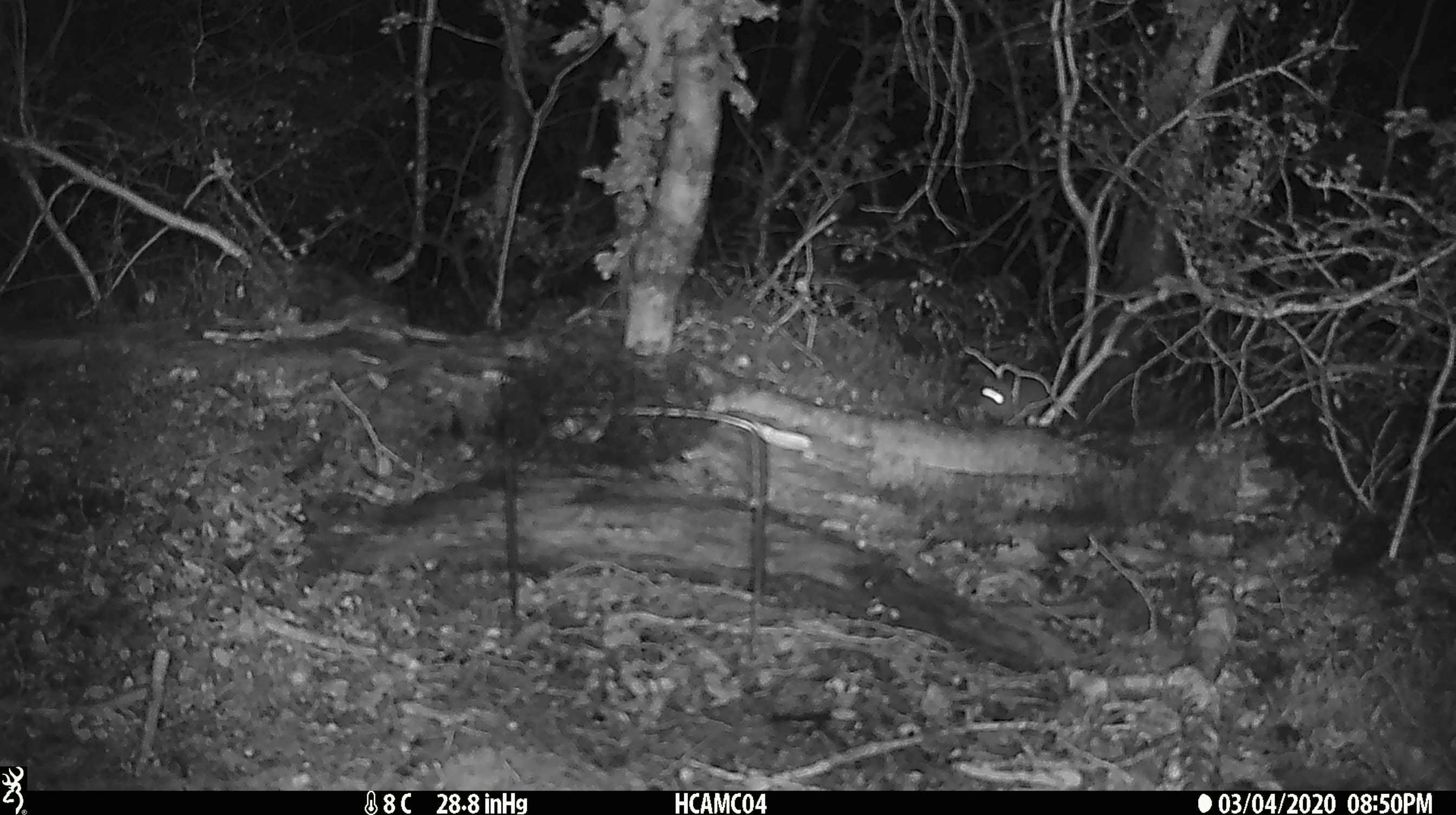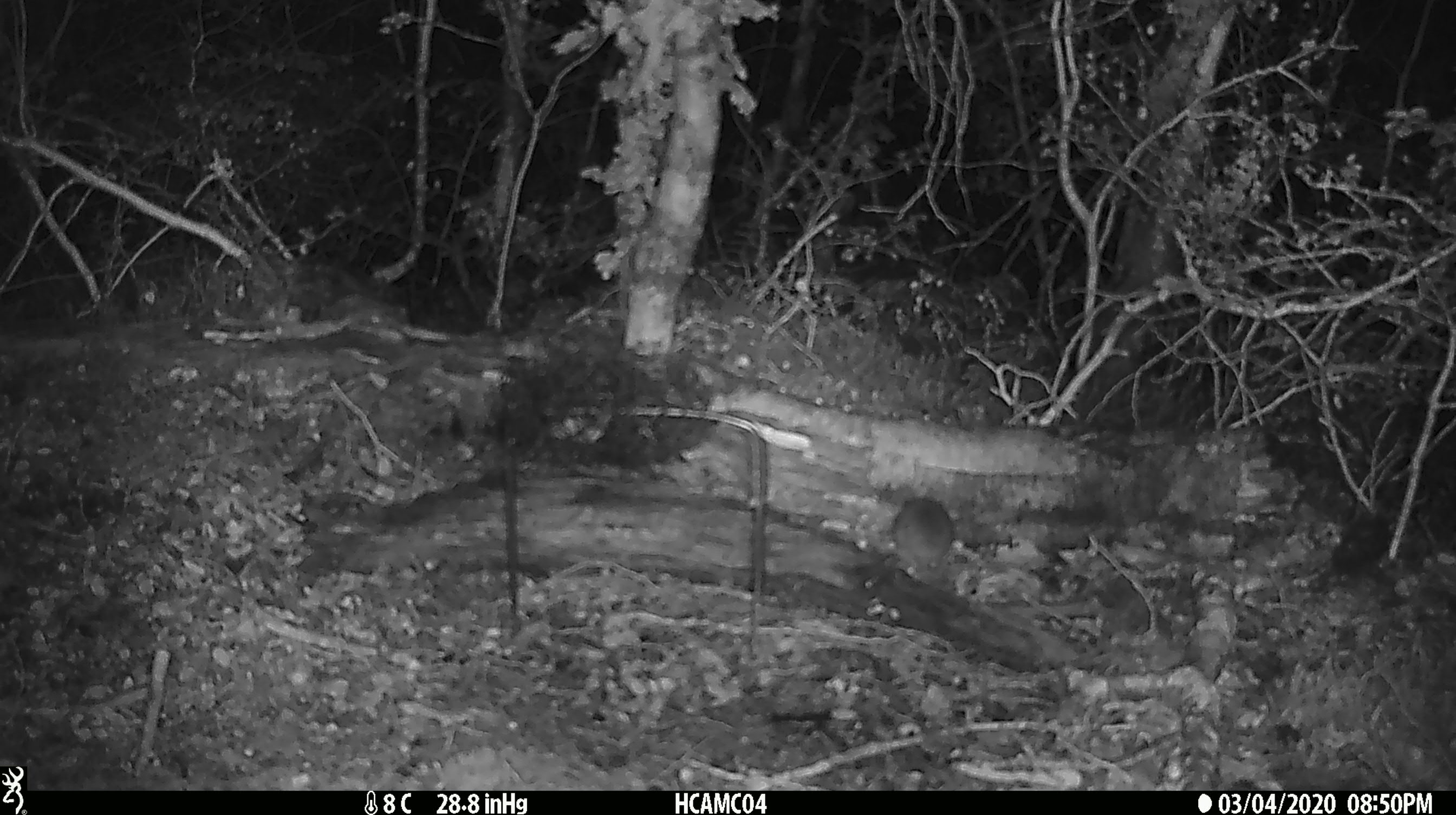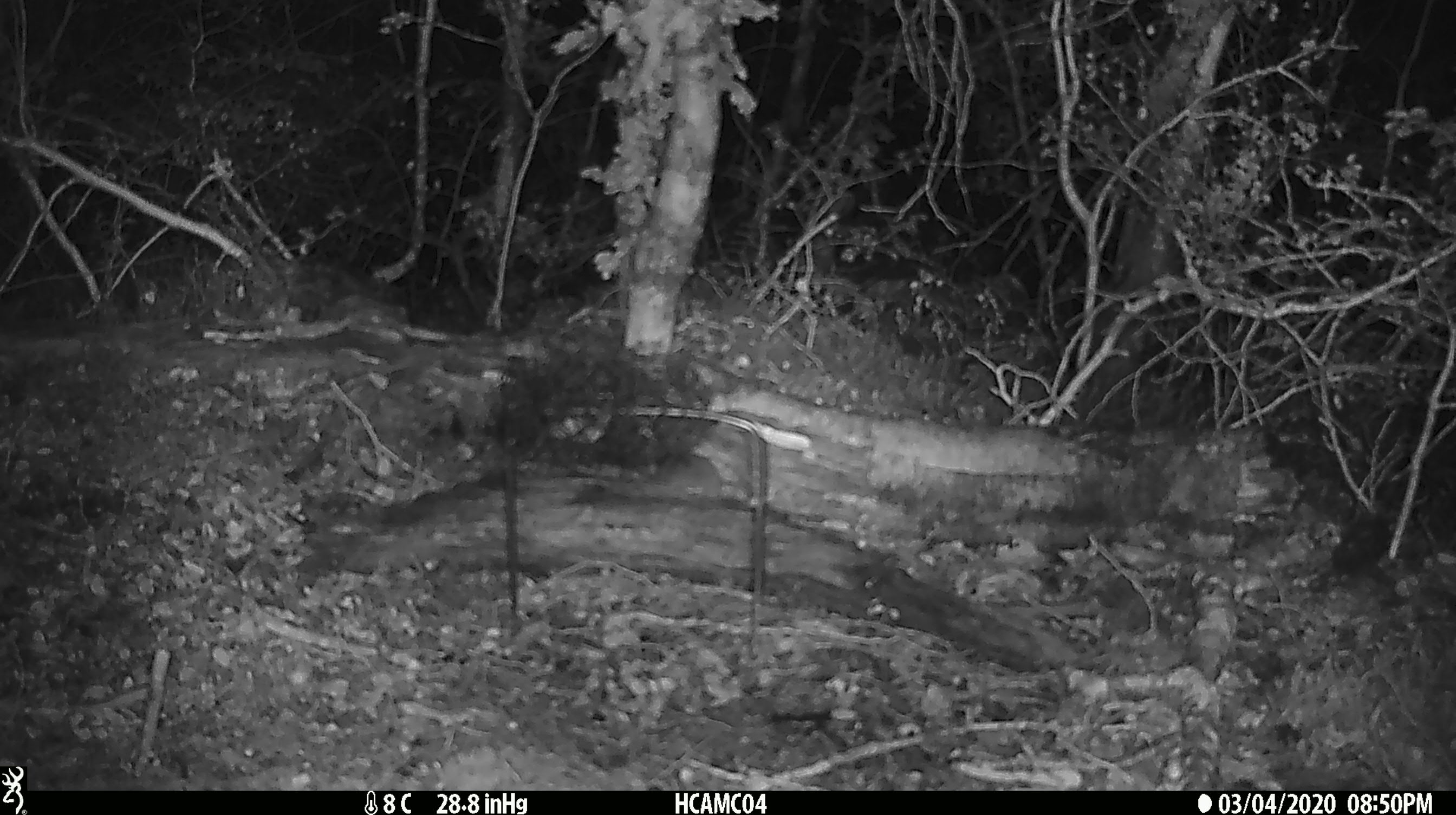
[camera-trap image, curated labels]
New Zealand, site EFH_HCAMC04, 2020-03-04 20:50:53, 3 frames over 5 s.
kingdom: Animalia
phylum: Chordata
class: Mammalia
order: Rodentia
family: Muridae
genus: Mus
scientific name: Mus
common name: mouse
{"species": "mouse (Mus)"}